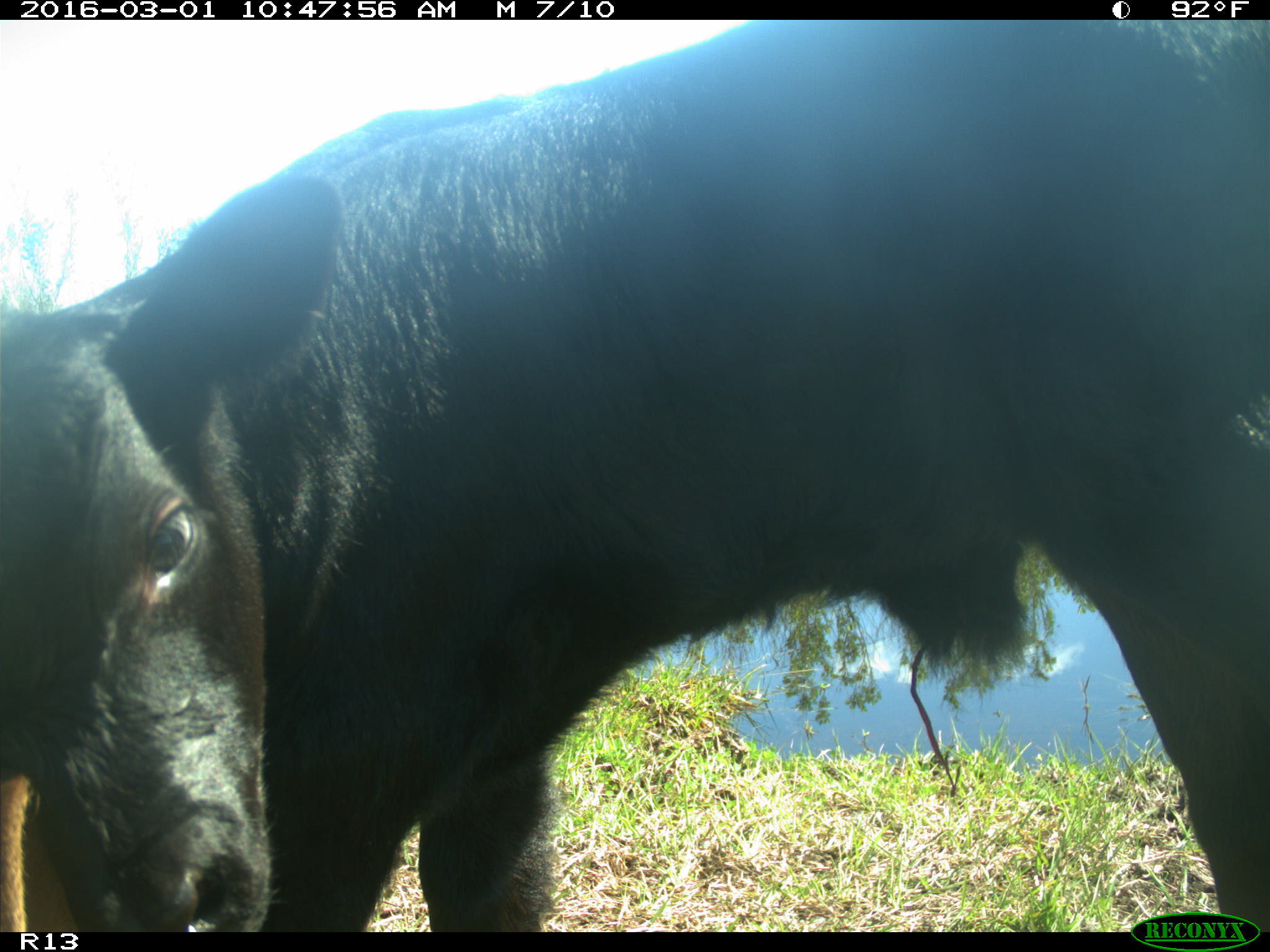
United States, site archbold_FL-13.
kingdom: Animalia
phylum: Chordata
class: Mammalia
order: Artiodactyla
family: Bovidae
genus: Bos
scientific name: Bos taurus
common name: domestic cow